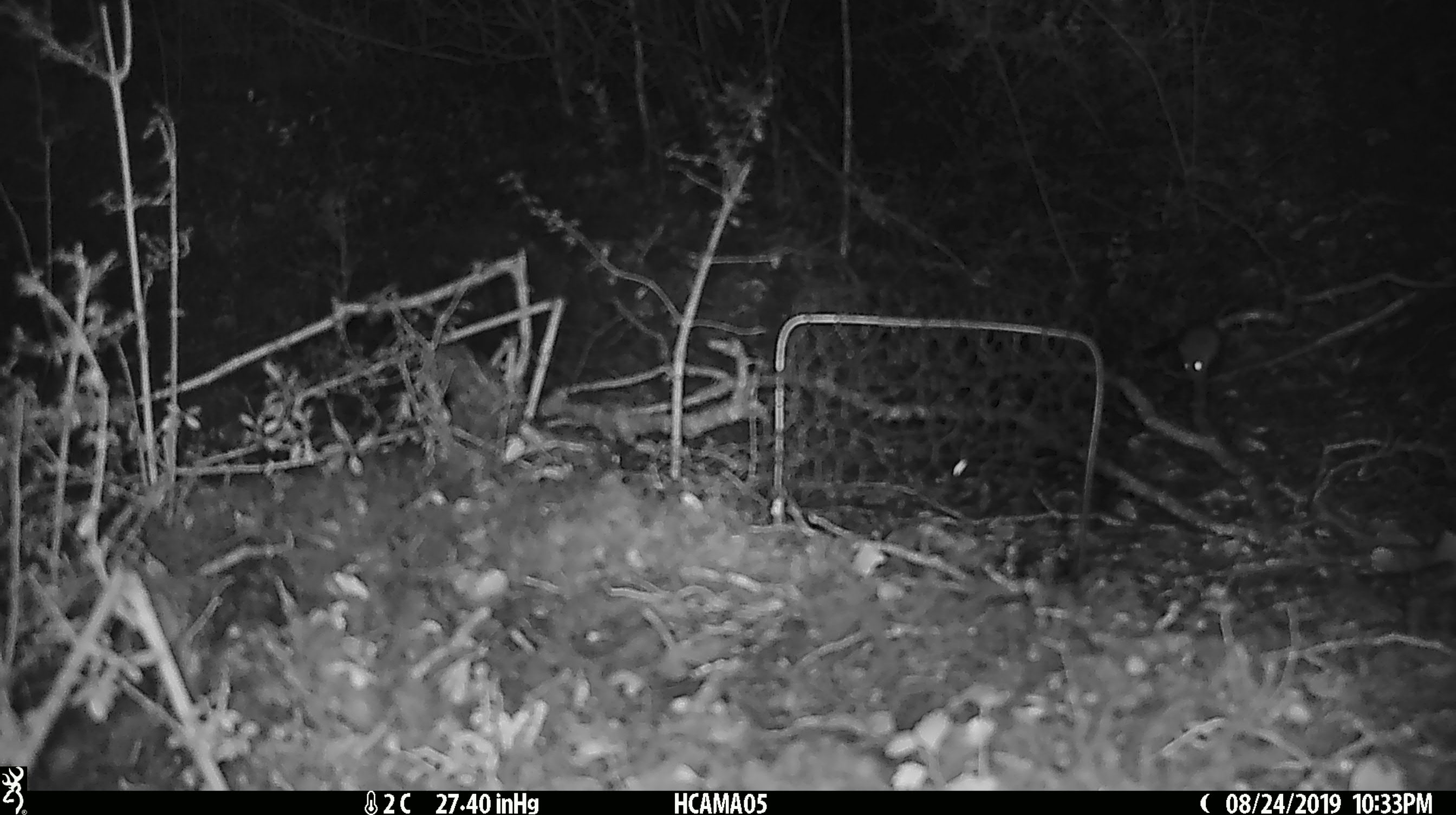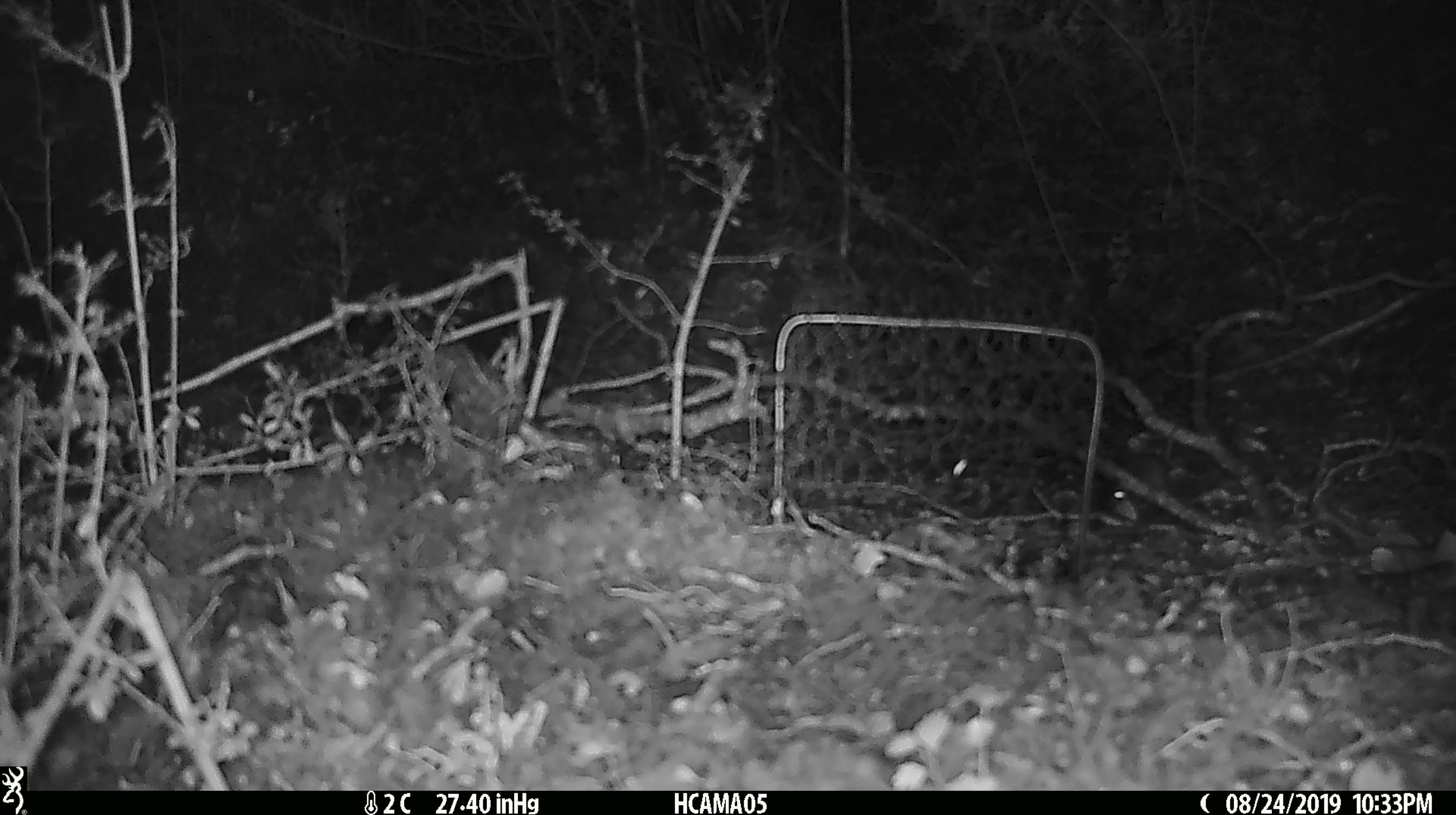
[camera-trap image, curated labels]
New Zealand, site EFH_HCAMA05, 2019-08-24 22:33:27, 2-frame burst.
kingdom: Animalia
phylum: Chordata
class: Mammalia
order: Rodentia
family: Muridae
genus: Mus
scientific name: Mus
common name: mouse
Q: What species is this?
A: Mouse (Mus).